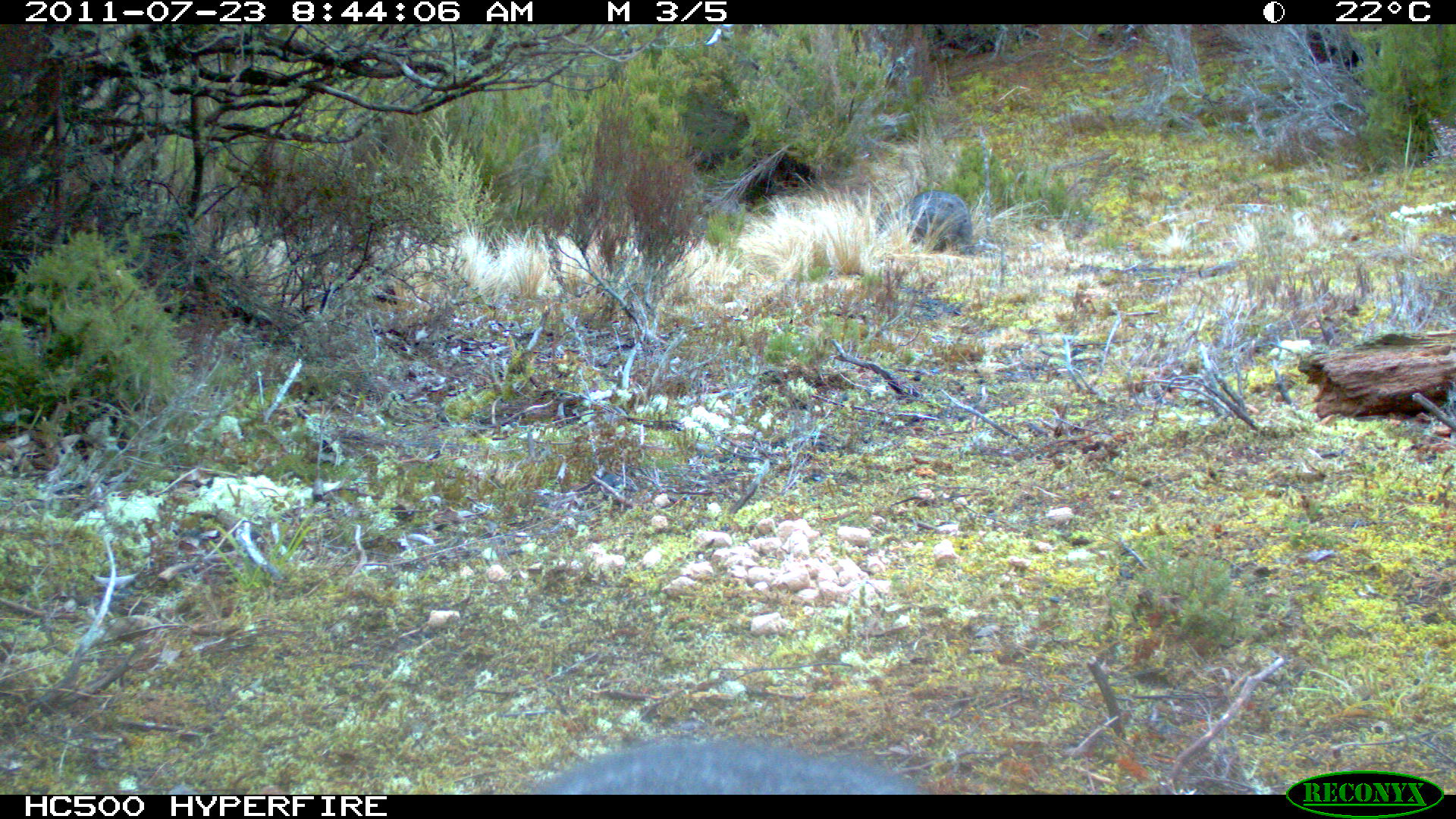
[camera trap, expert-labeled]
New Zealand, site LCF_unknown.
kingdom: Animalia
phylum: Chordata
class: Mammalia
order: Diprotodontia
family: Macropodidae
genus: Notamacropus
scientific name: Notamacropus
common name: wallaby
Wallaby (Notamacropus).